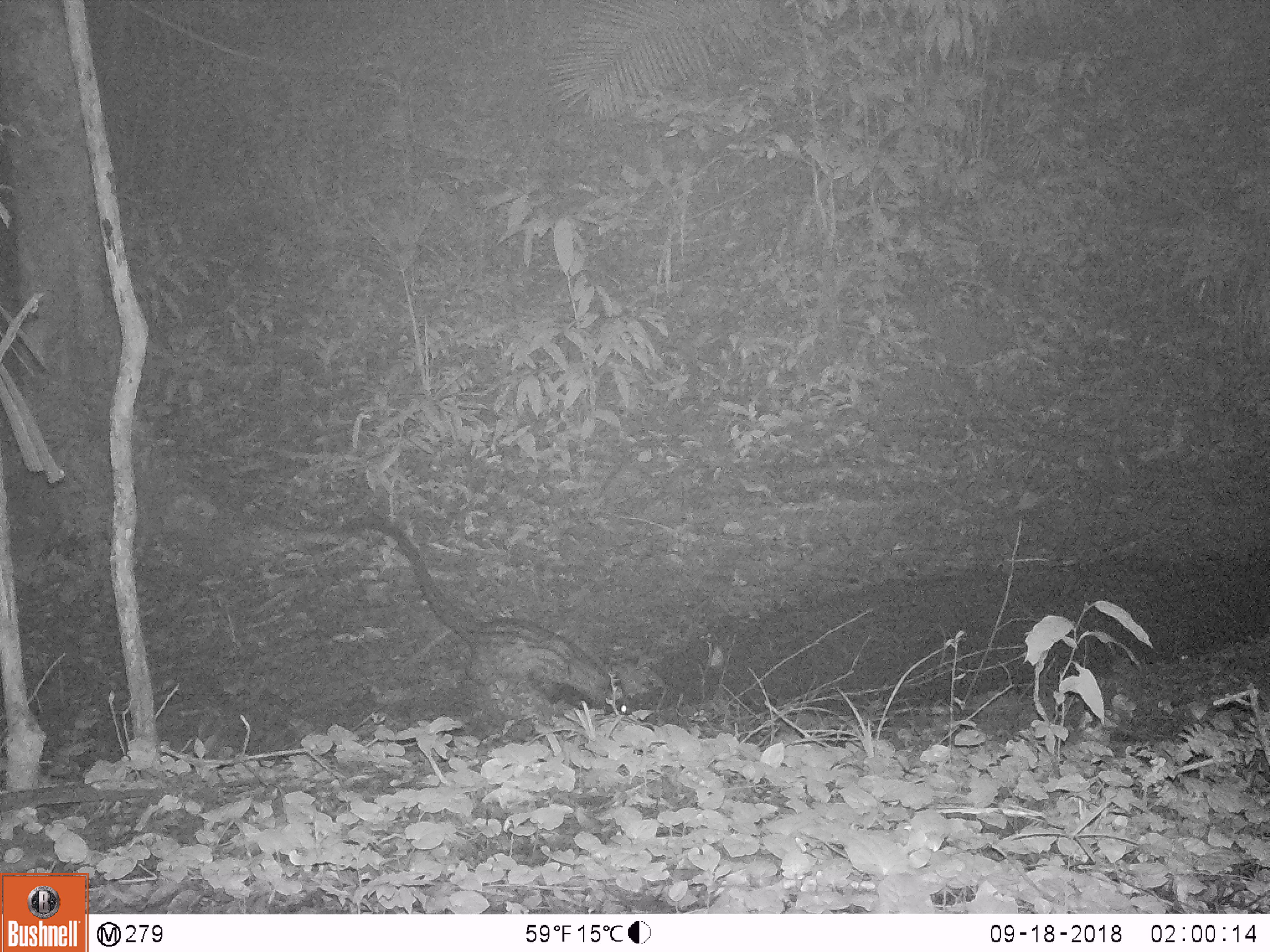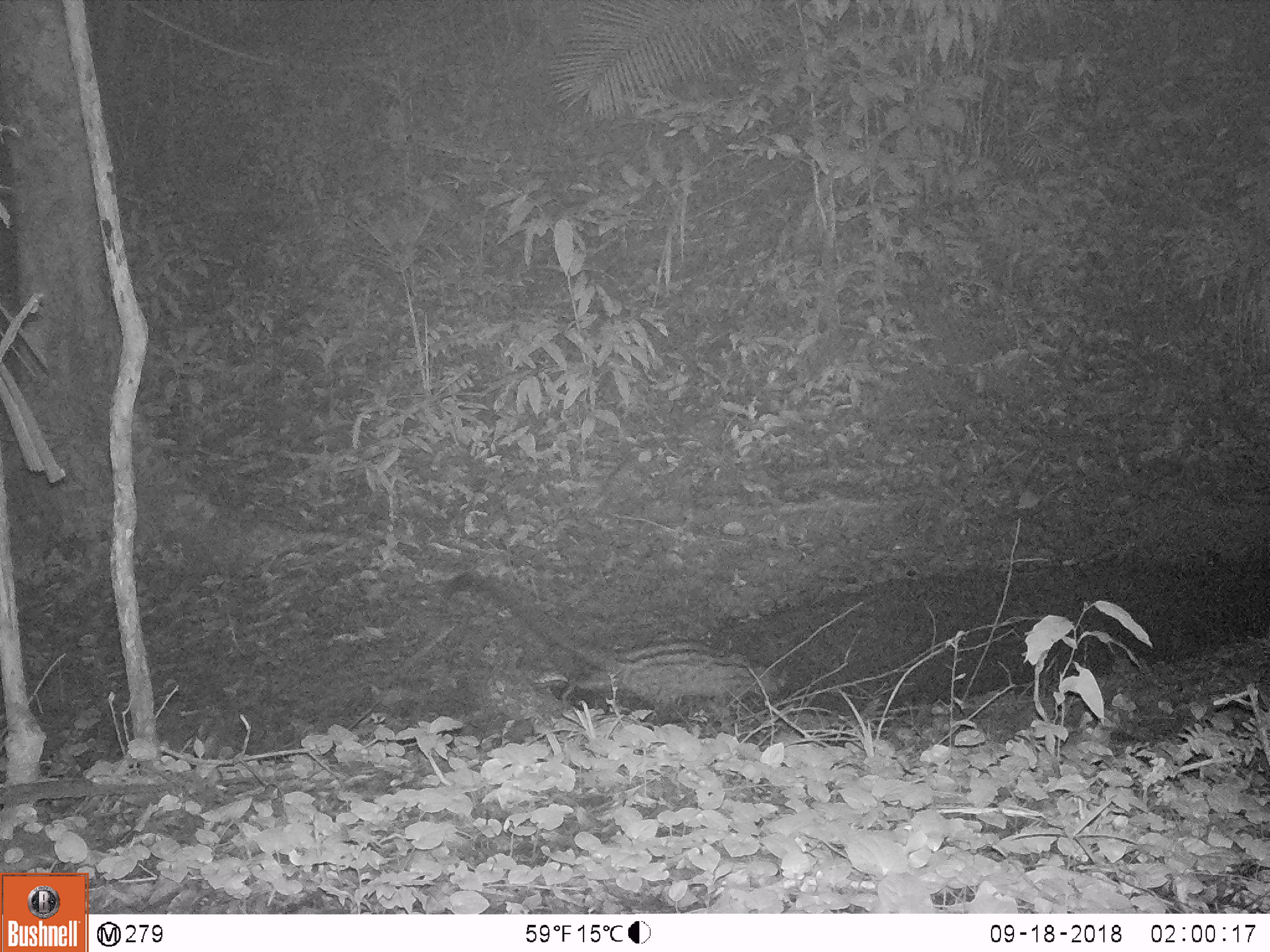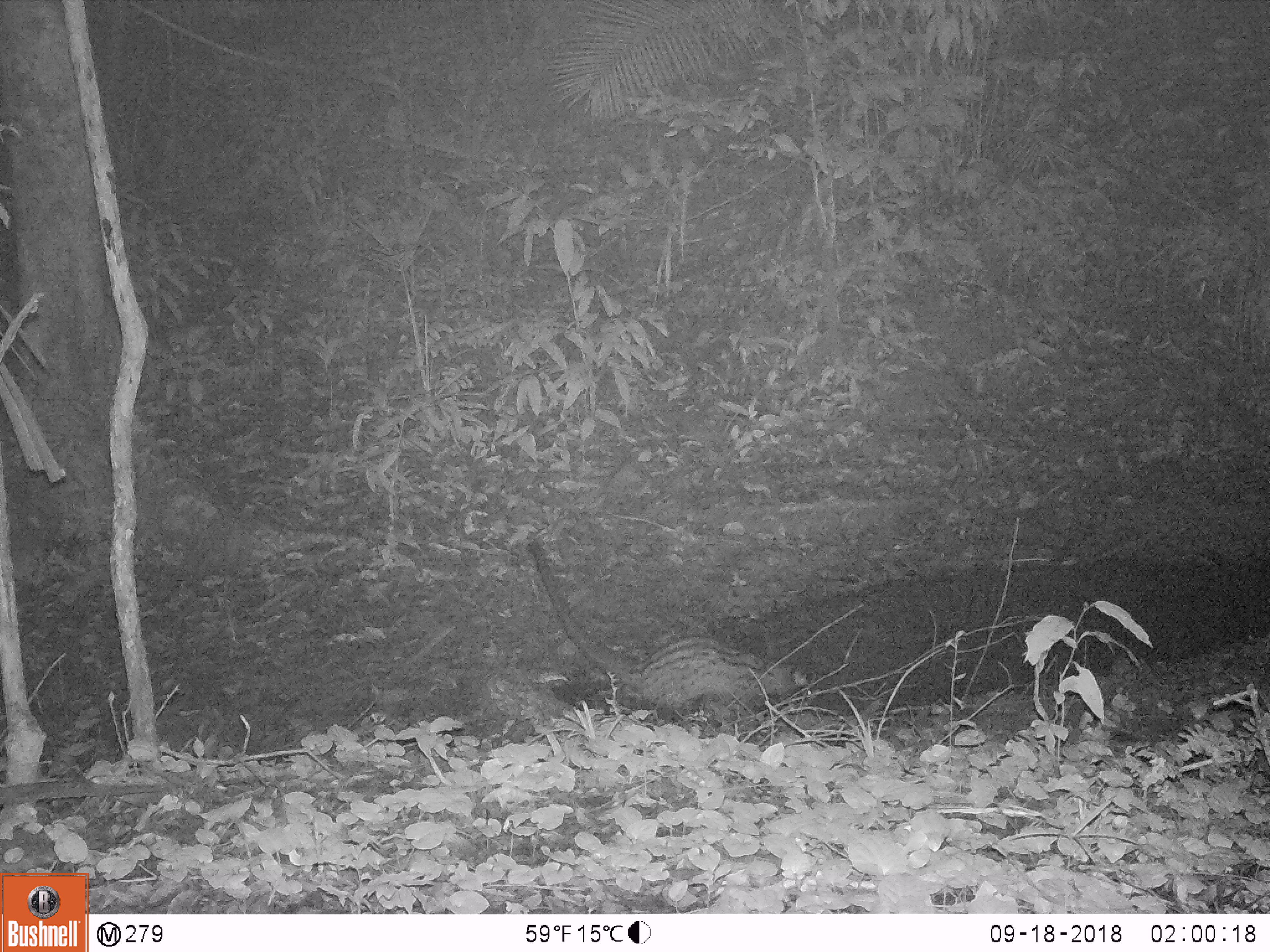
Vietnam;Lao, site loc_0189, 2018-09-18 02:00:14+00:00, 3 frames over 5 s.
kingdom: Animalia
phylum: Chordata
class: Mammalia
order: Carnivora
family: Viverridae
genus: Paradoxurus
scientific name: Paradoxurus hermaphroditus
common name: common palm civet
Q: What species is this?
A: Common palm civet (Paradoxurus hermaphroditus).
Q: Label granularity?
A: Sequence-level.